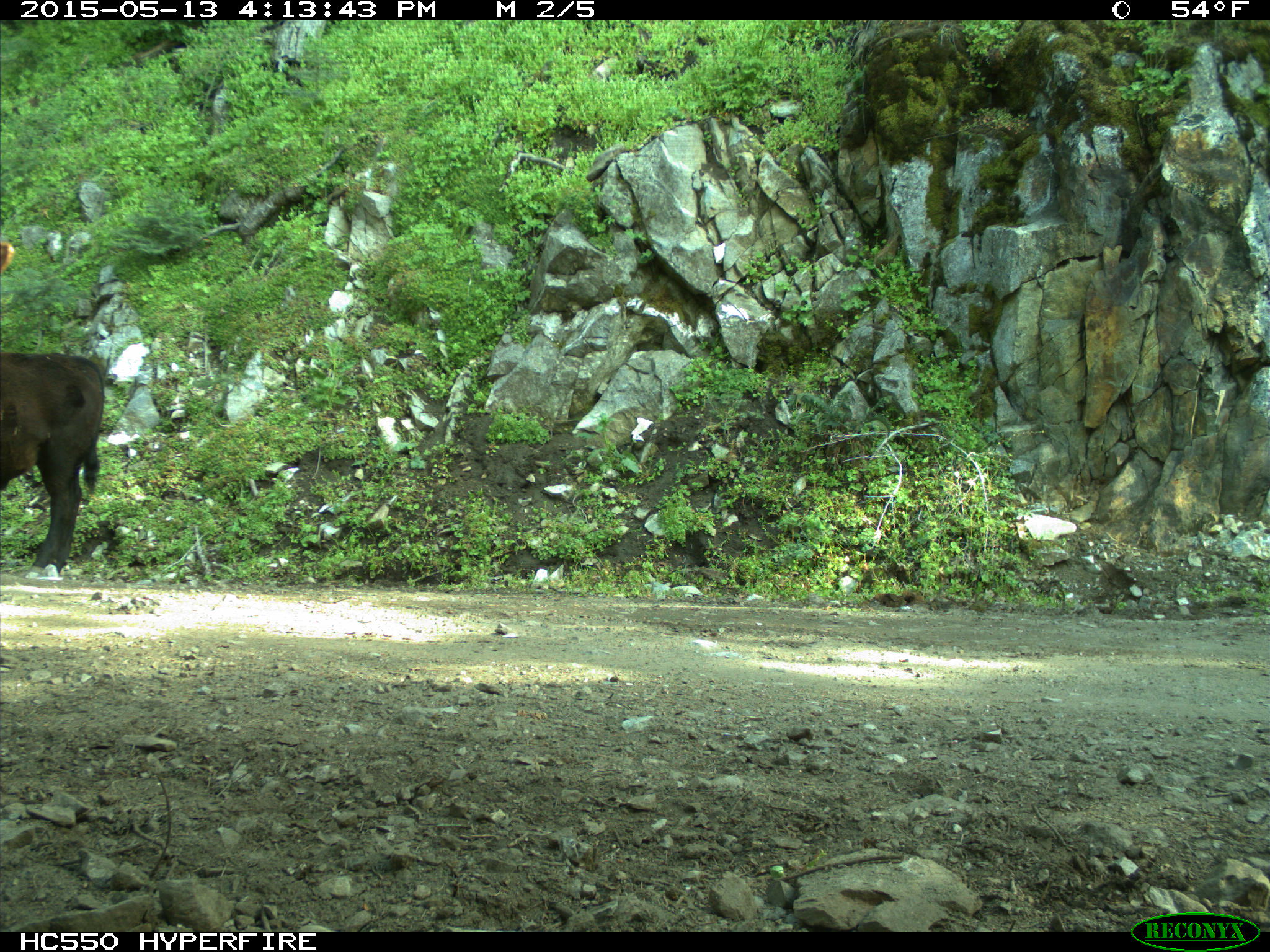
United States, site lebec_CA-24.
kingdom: Animalia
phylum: Chordata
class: Mammalia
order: Artiodactyla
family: Bovidae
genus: Bos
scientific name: Bos taurus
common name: domestic cow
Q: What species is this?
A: Bos taurus (domestic cow).